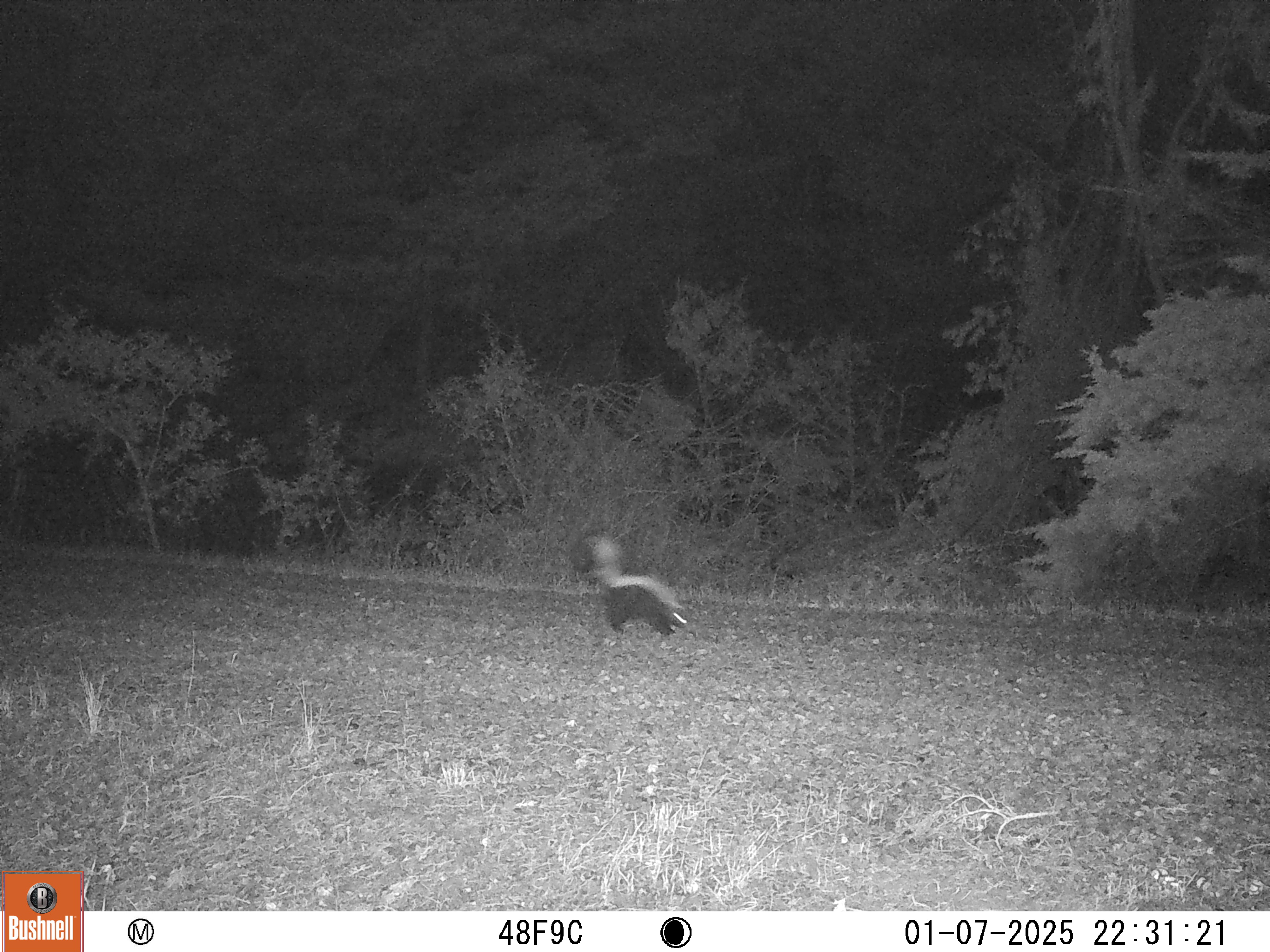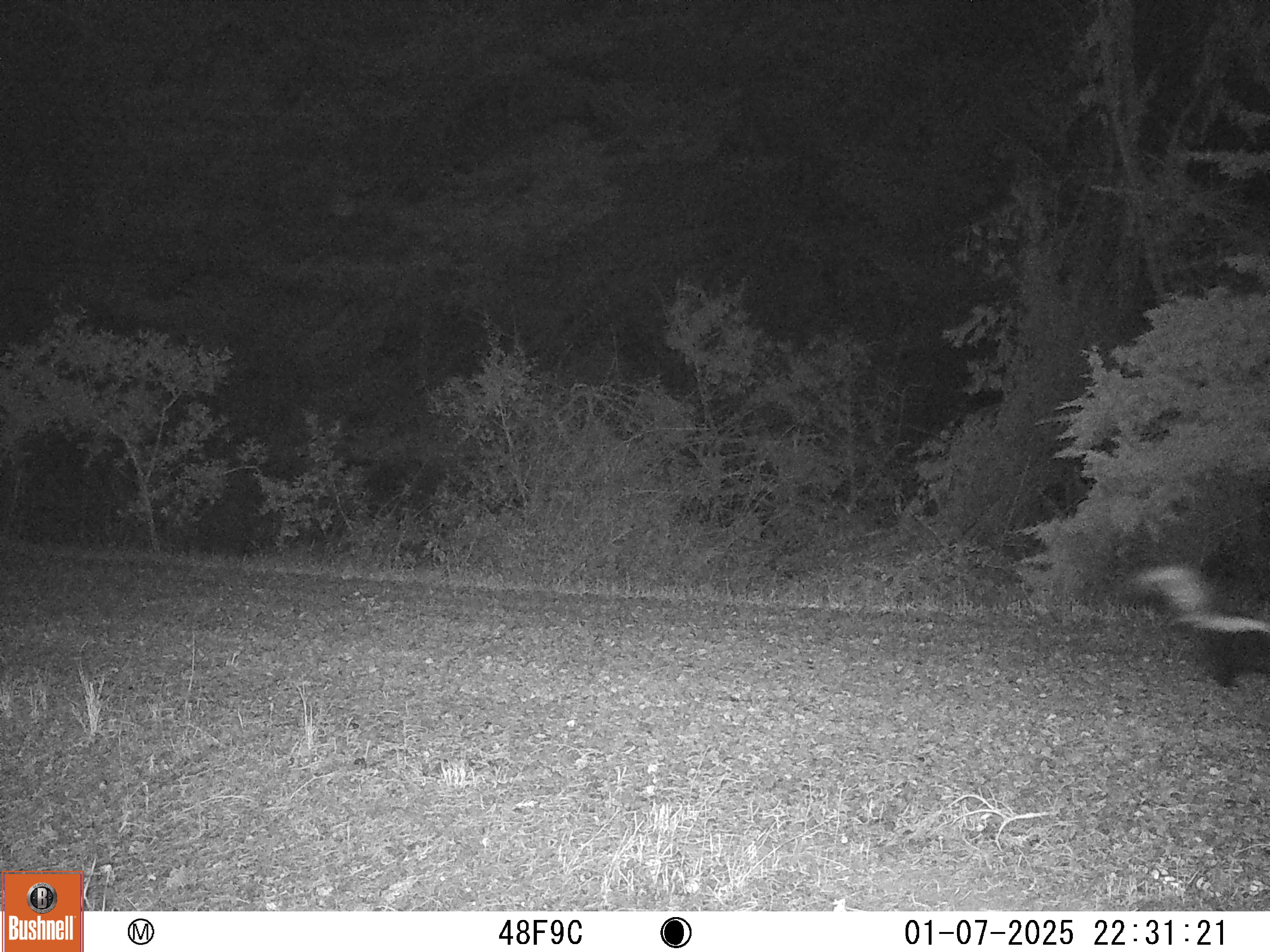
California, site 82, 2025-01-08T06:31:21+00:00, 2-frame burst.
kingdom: Animalia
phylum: Chordata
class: Mammalia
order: Carnivora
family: Mephitidae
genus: Mephitis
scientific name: Mephitis mephitis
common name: striped skunk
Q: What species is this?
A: Striped skunk (Mephitis mephitis).